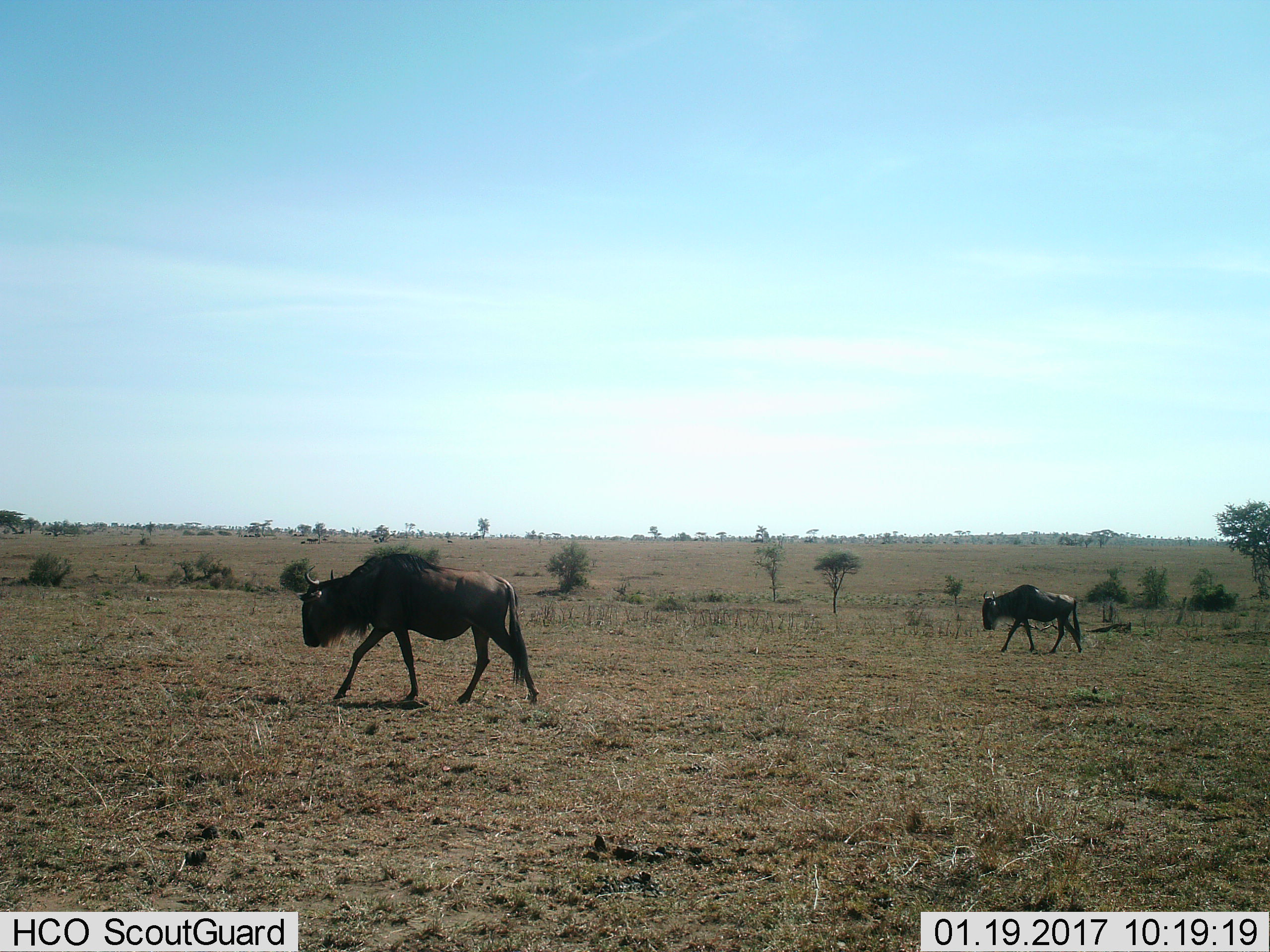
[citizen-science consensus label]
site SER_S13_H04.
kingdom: Animalia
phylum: Chordata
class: Mammalia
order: Artiodactyla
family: Bovidae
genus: Connochaetes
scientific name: Connochaetes taurinus taurinus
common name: blue wildebeest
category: wildebeestblue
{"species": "wildebeestblue (blue wildebeest) (Connochaetes taurinus taurinus)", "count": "2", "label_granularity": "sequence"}